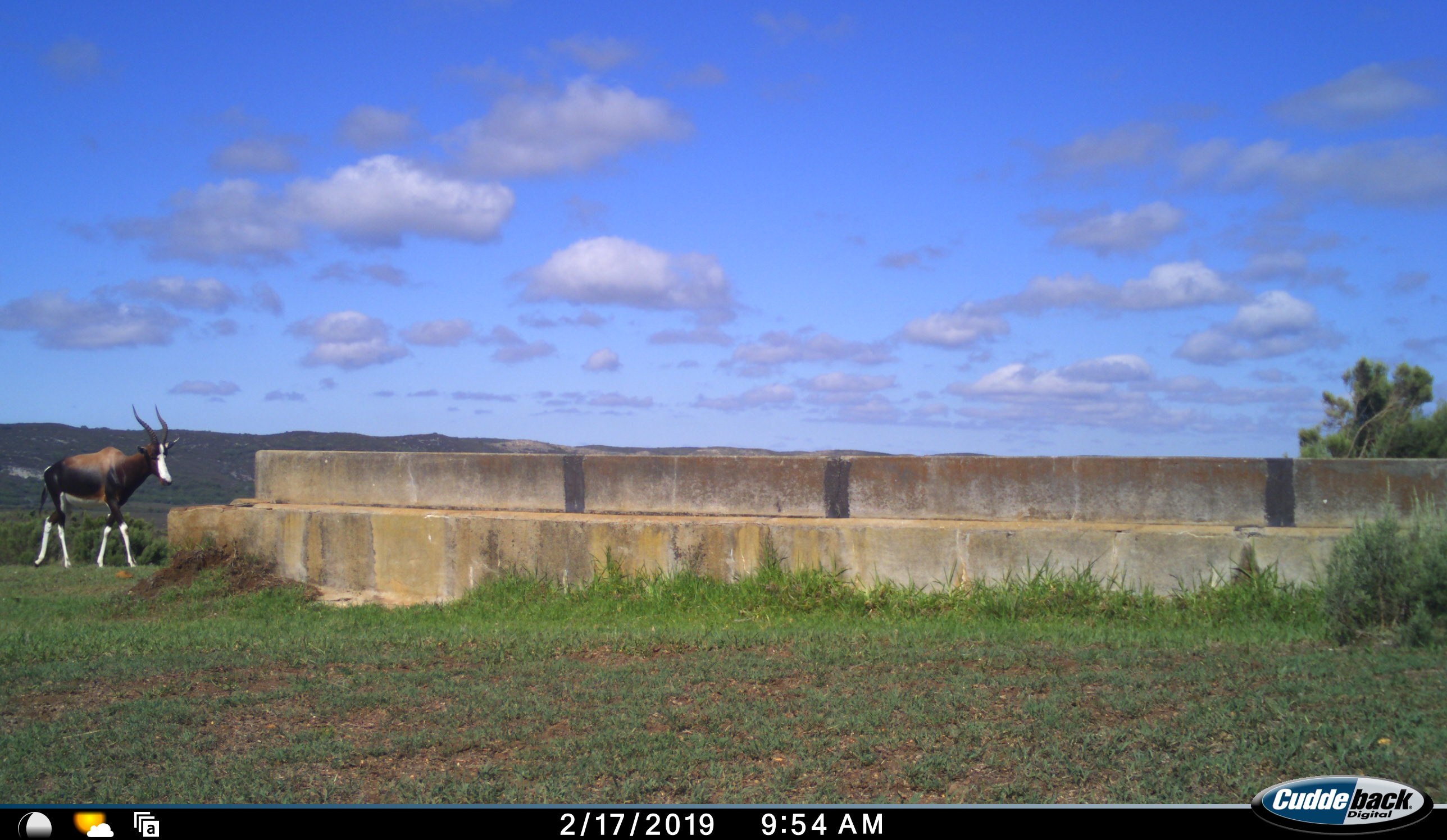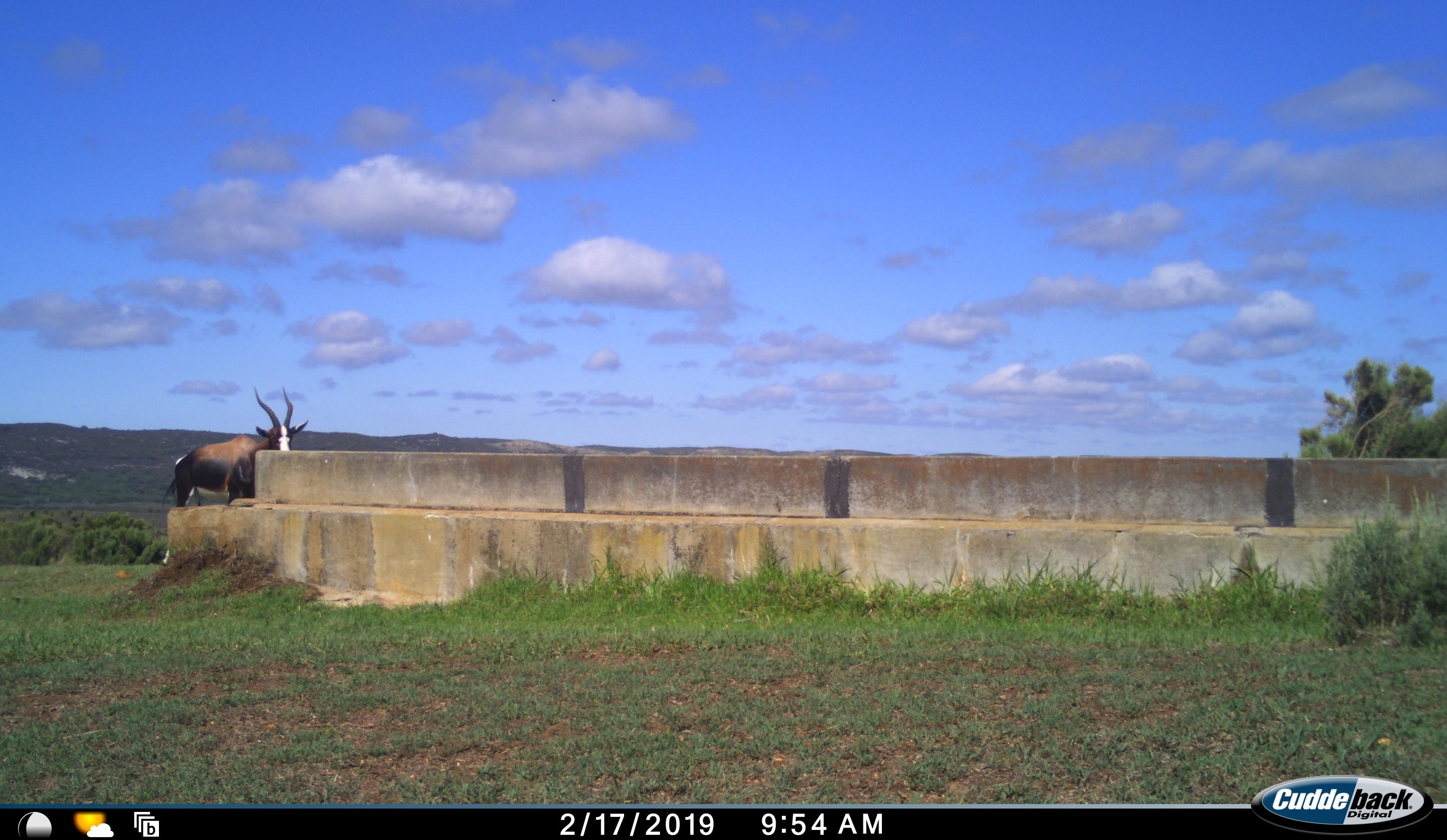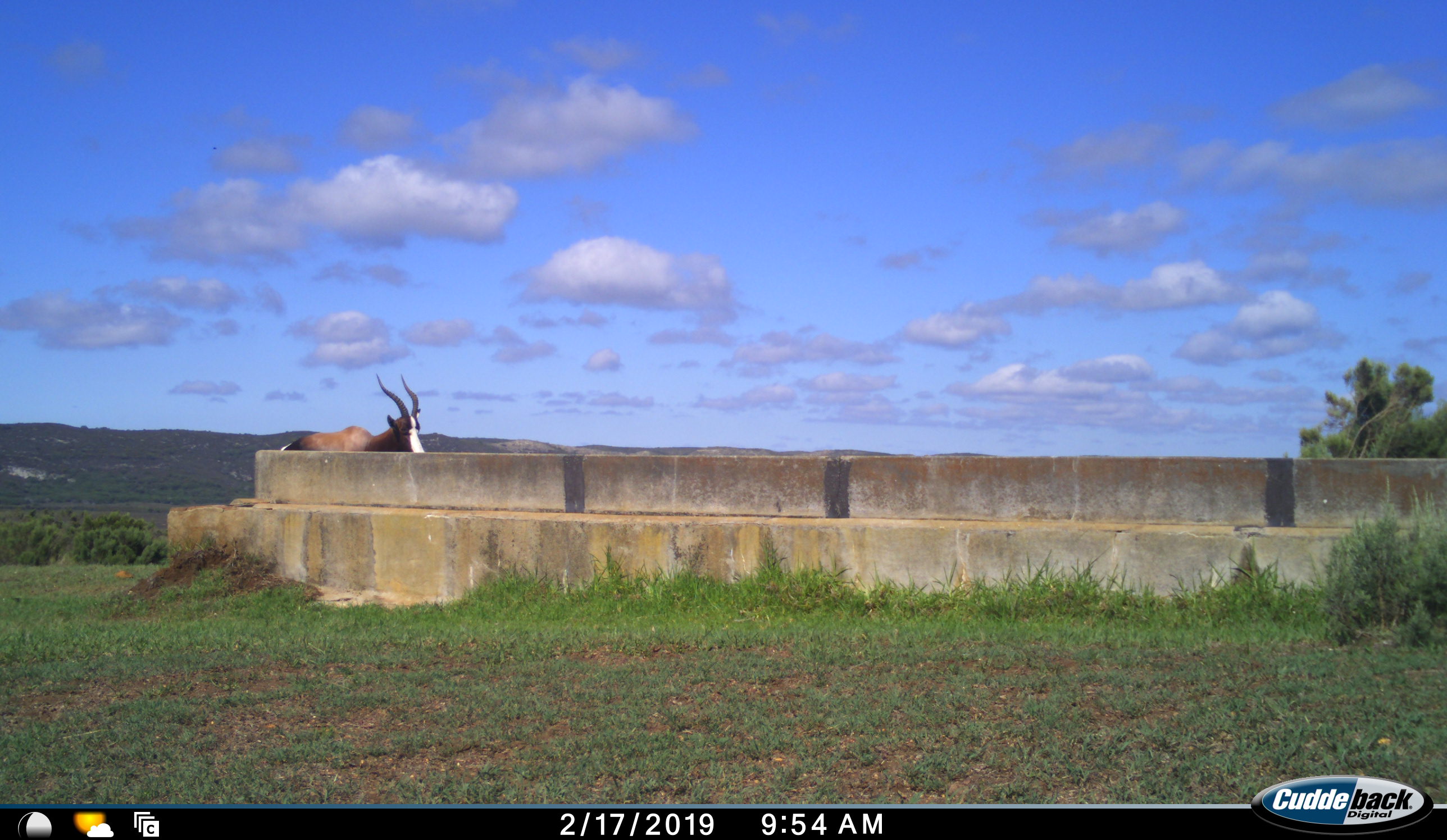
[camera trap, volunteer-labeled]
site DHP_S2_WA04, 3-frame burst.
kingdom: Animalia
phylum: Chordata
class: Mammalia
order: Artiodactyla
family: Bovidae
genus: Damaliscus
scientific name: Damaliscus pygargus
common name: bontebok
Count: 1.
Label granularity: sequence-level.